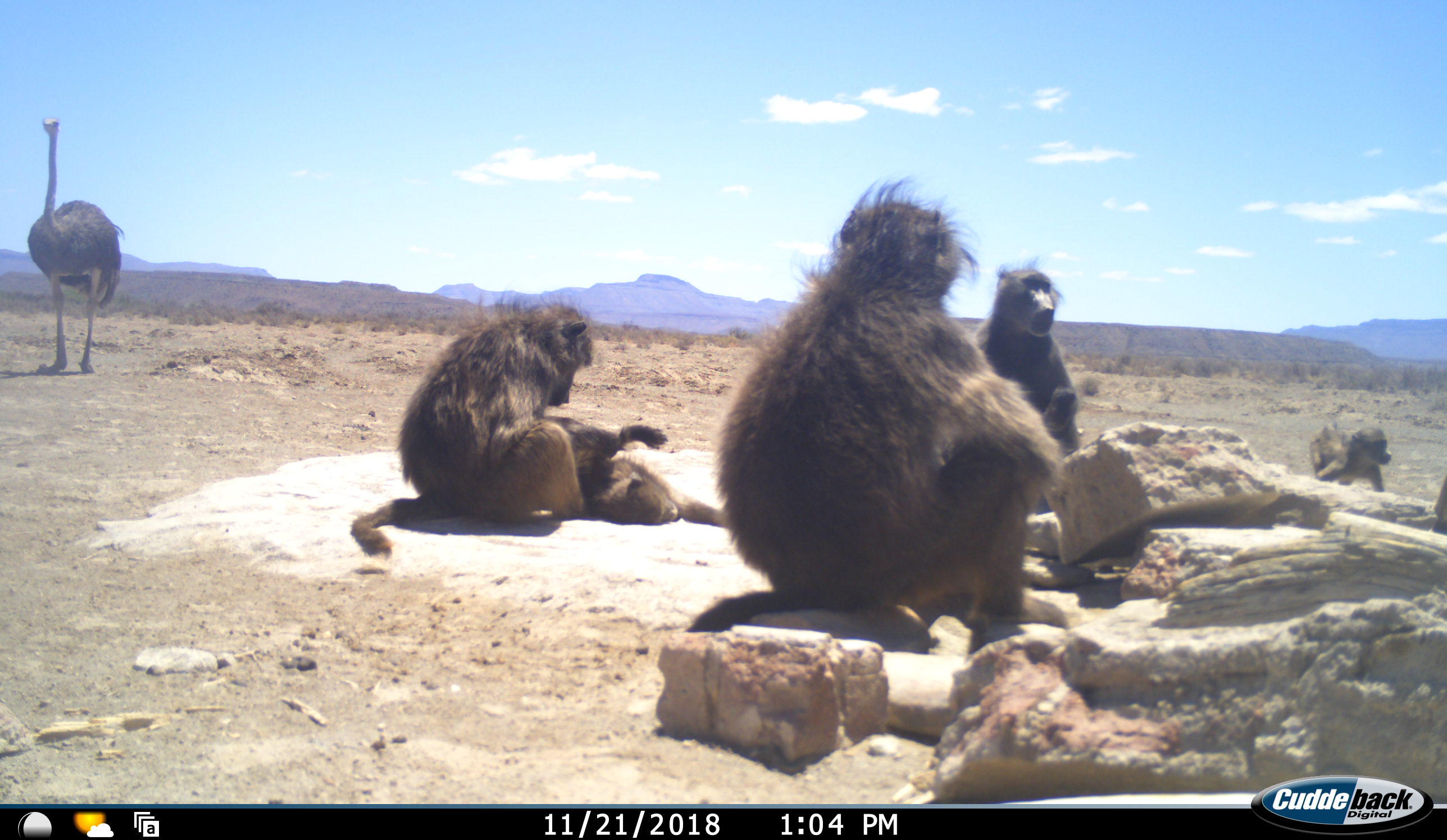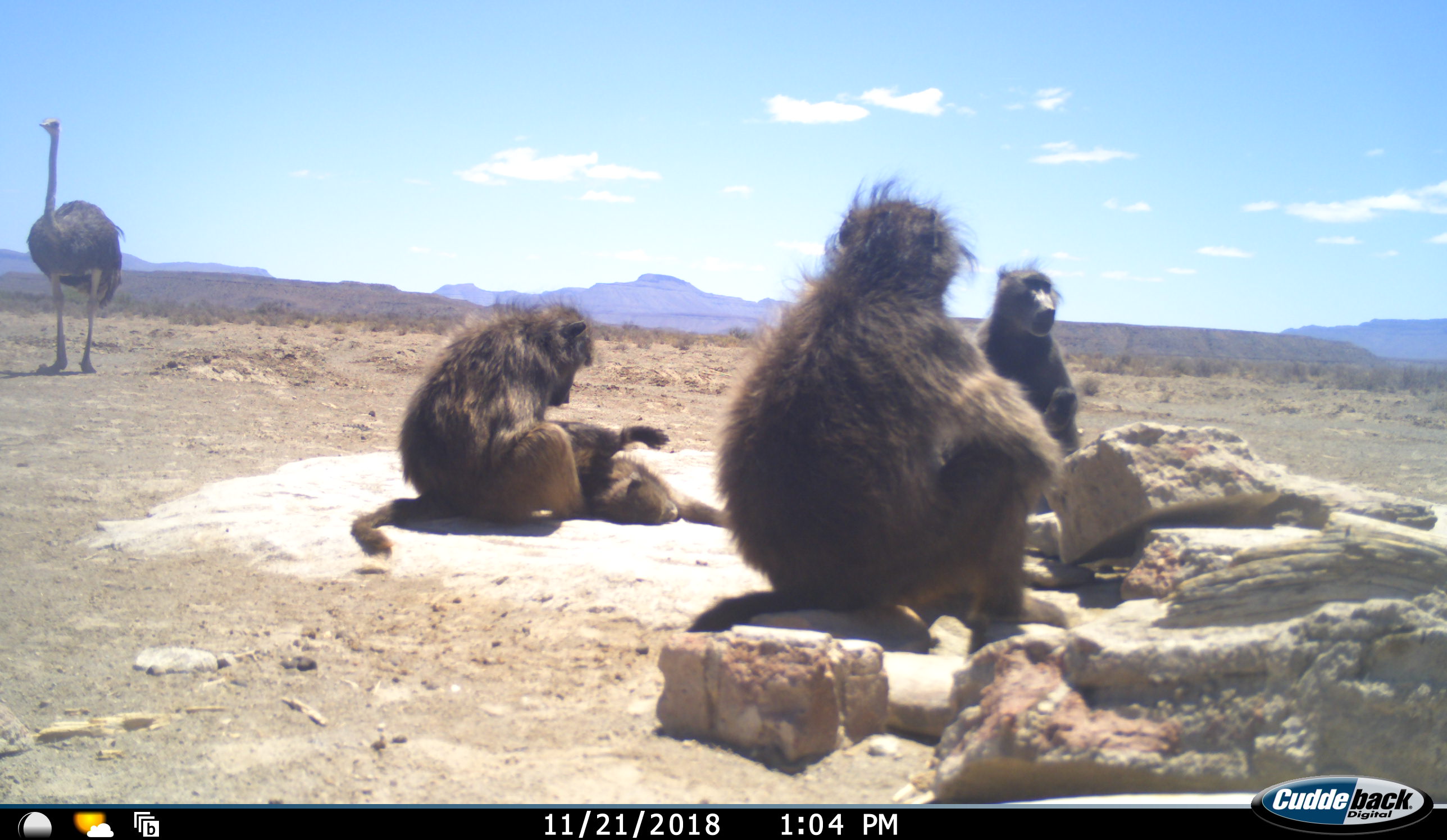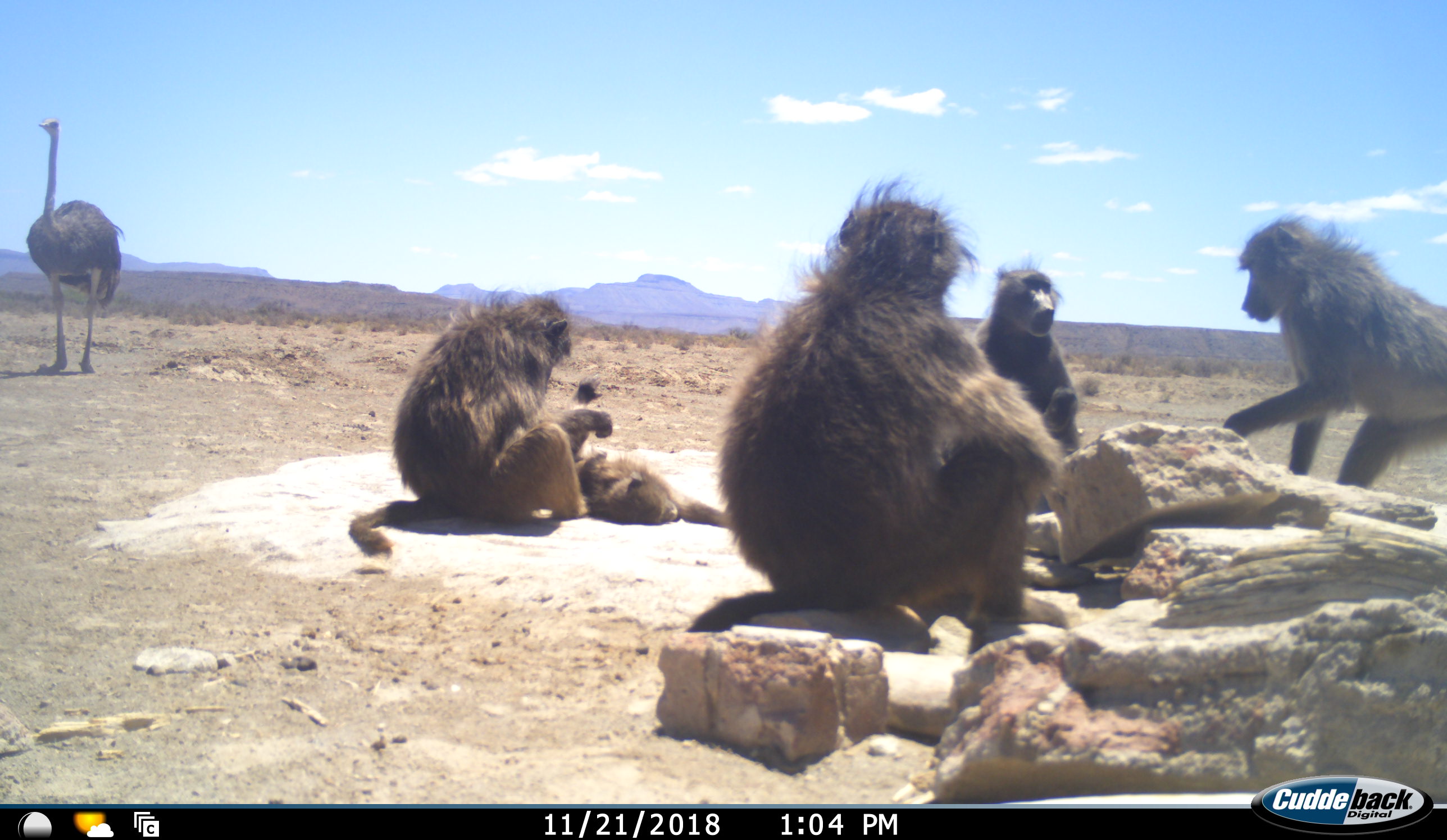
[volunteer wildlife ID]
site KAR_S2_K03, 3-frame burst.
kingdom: Animalia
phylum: Chordata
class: Mammalia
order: Primates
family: Cercopithecidae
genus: Papio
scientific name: Papio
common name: baboon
Baboon (Papio), count 6. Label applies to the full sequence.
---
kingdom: Animalia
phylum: Chordata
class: Aves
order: Struthioniformes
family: Struthionidae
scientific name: Struthionidae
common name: ostrich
Ostrich (Struthionidae), count 1. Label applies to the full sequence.